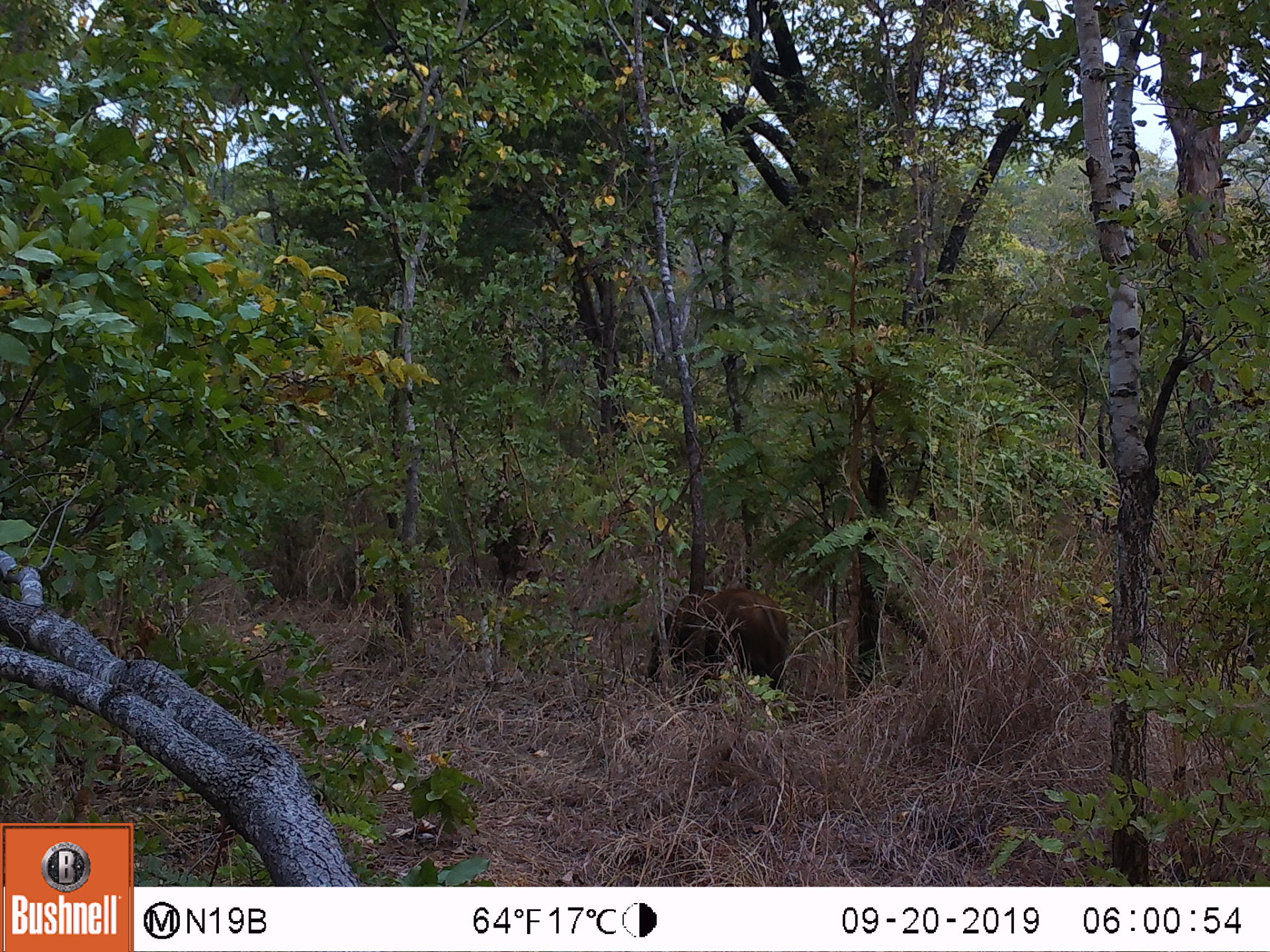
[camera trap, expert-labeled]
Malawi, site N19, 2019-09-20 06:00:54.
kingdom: Animalia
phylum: Chordata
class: Mammalia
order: Artiodactyla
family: Suidae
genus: Potamochoerus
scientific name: Potamochoerus larvatus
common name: bushpig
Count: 1.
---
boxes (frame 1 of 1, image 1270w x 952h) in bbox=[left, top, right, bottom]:
bushpig: bbox=[642, 583, 795, 711]